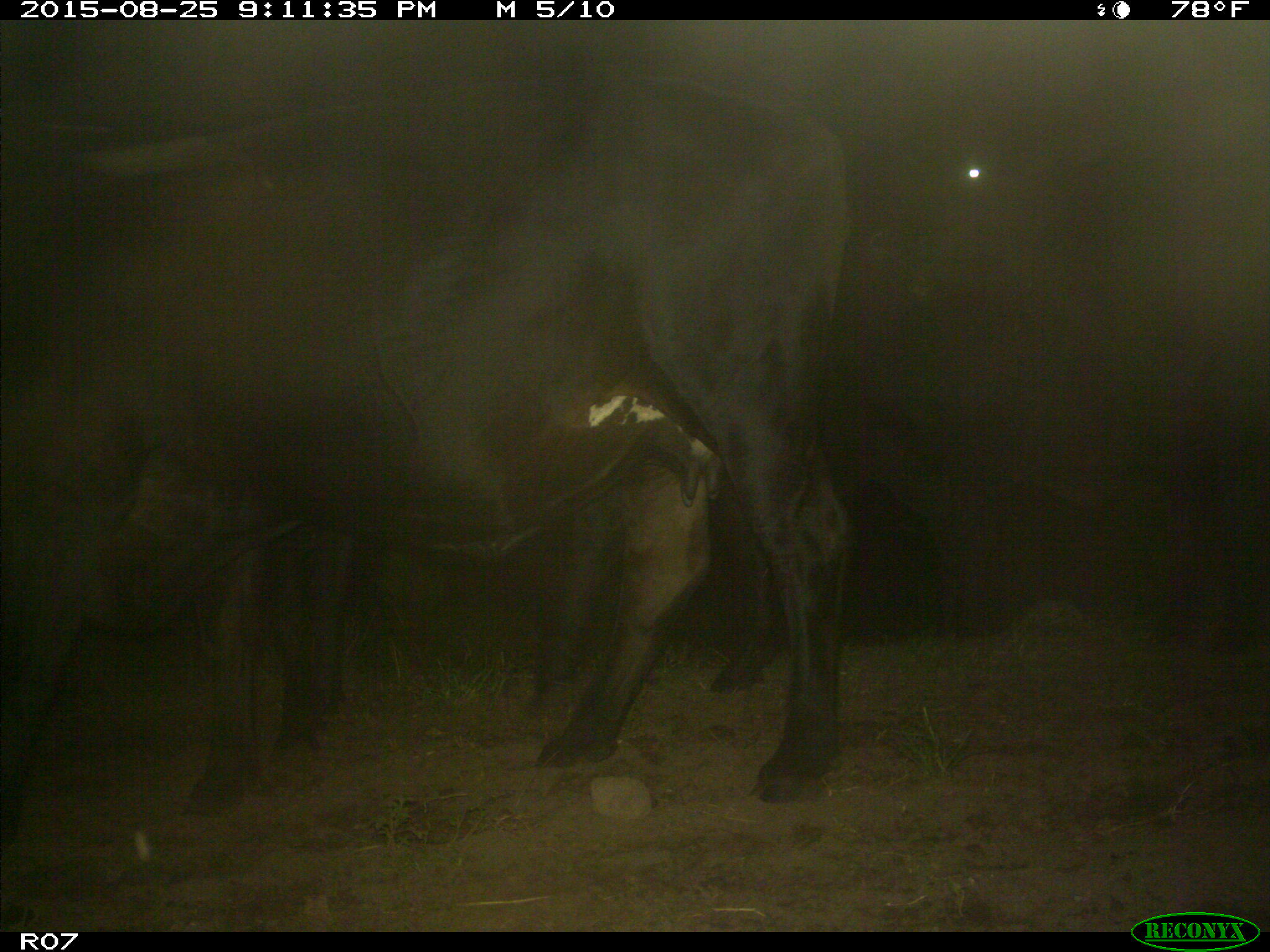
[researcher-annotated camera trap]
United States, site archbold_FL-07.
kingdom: Animalia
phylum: Chordata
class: Mammalia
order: Artiodactyla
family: Bovidae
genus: Bos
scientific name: Bos taurus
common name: domestic cow